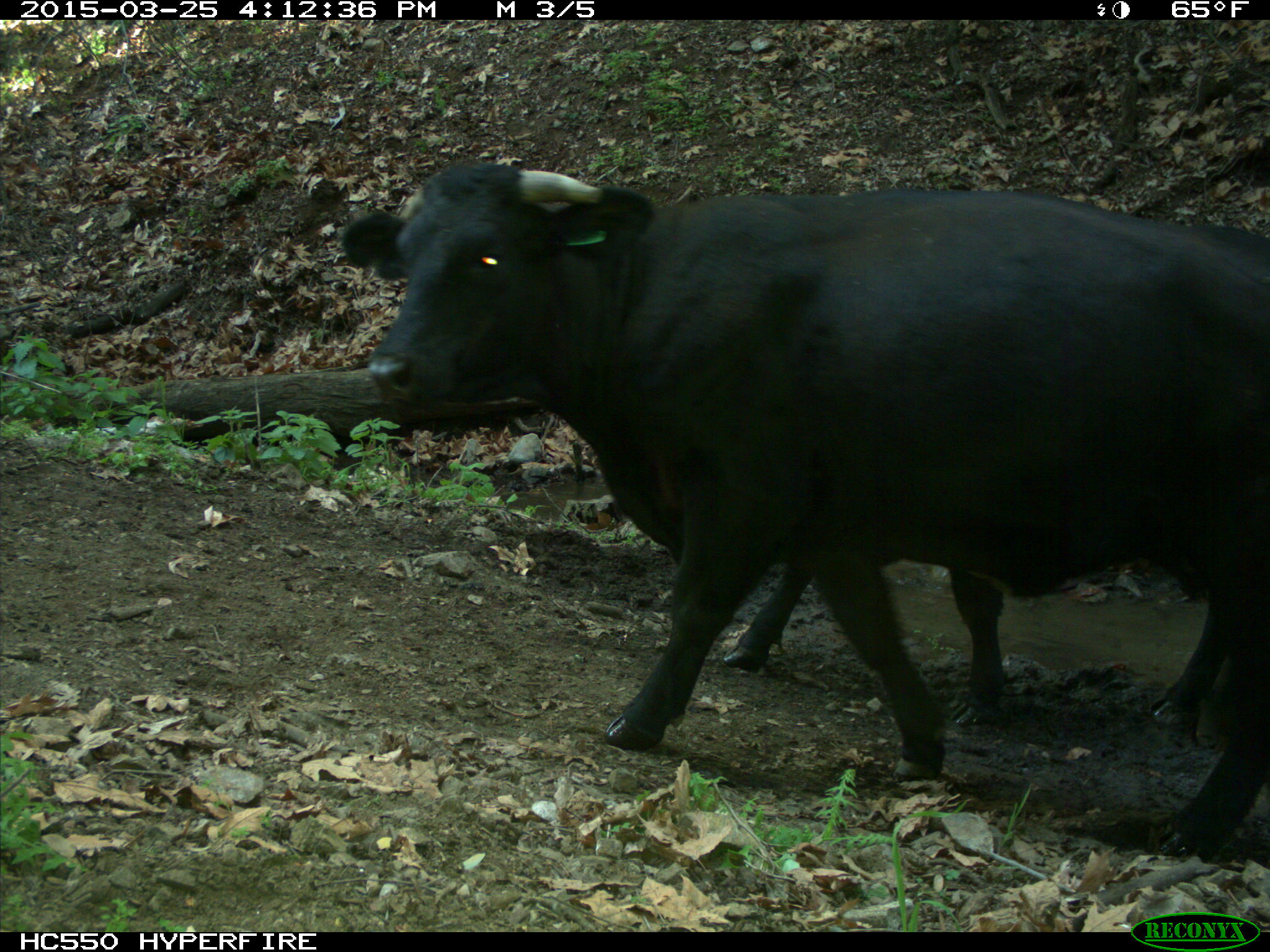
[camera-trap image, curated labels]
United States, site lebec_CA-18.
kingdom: Animalia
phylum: Chordata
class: Mammalia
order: Artiodactyla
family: Bovidae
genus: Bos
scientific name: Bos taurus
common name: domestic cow